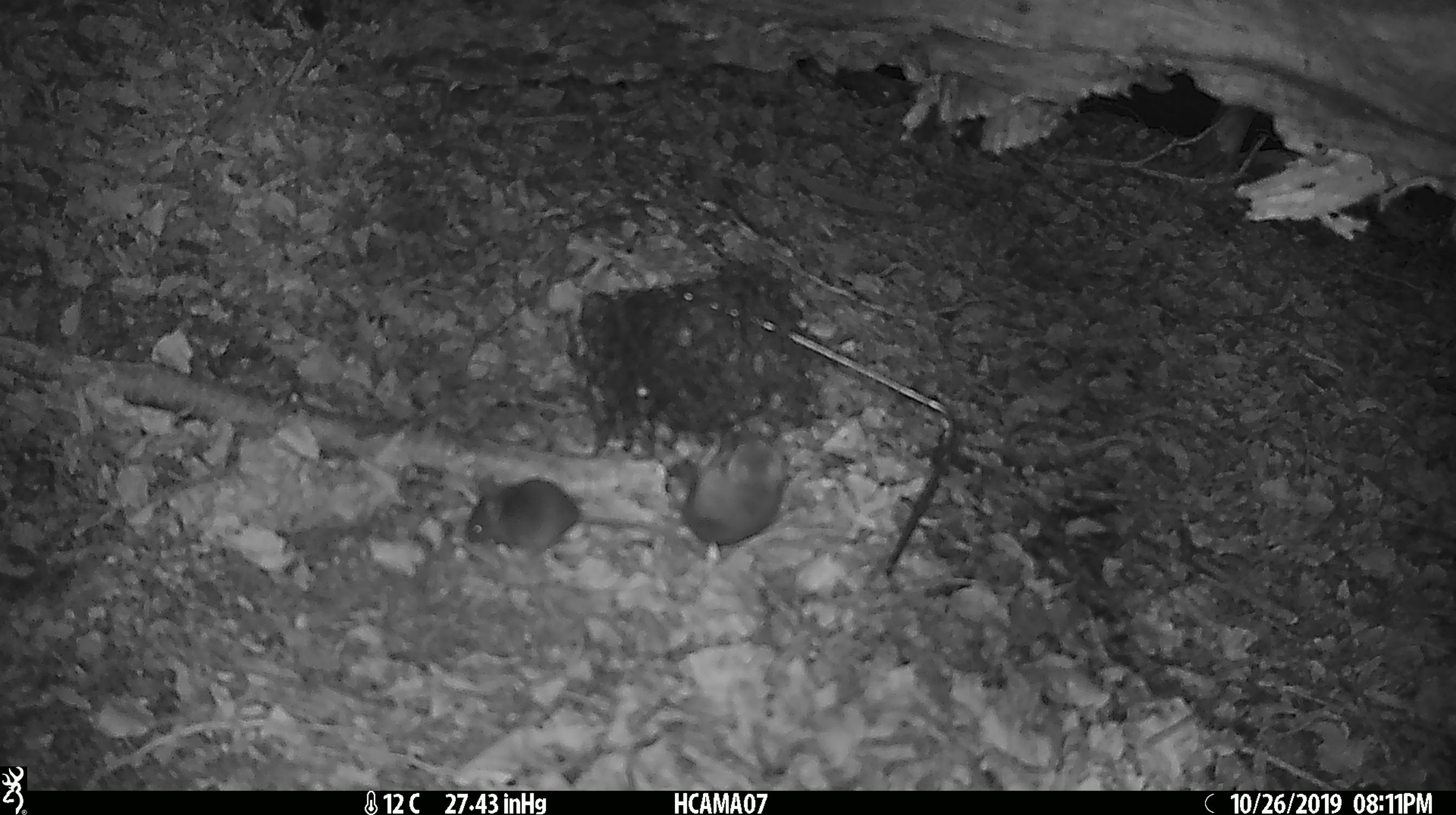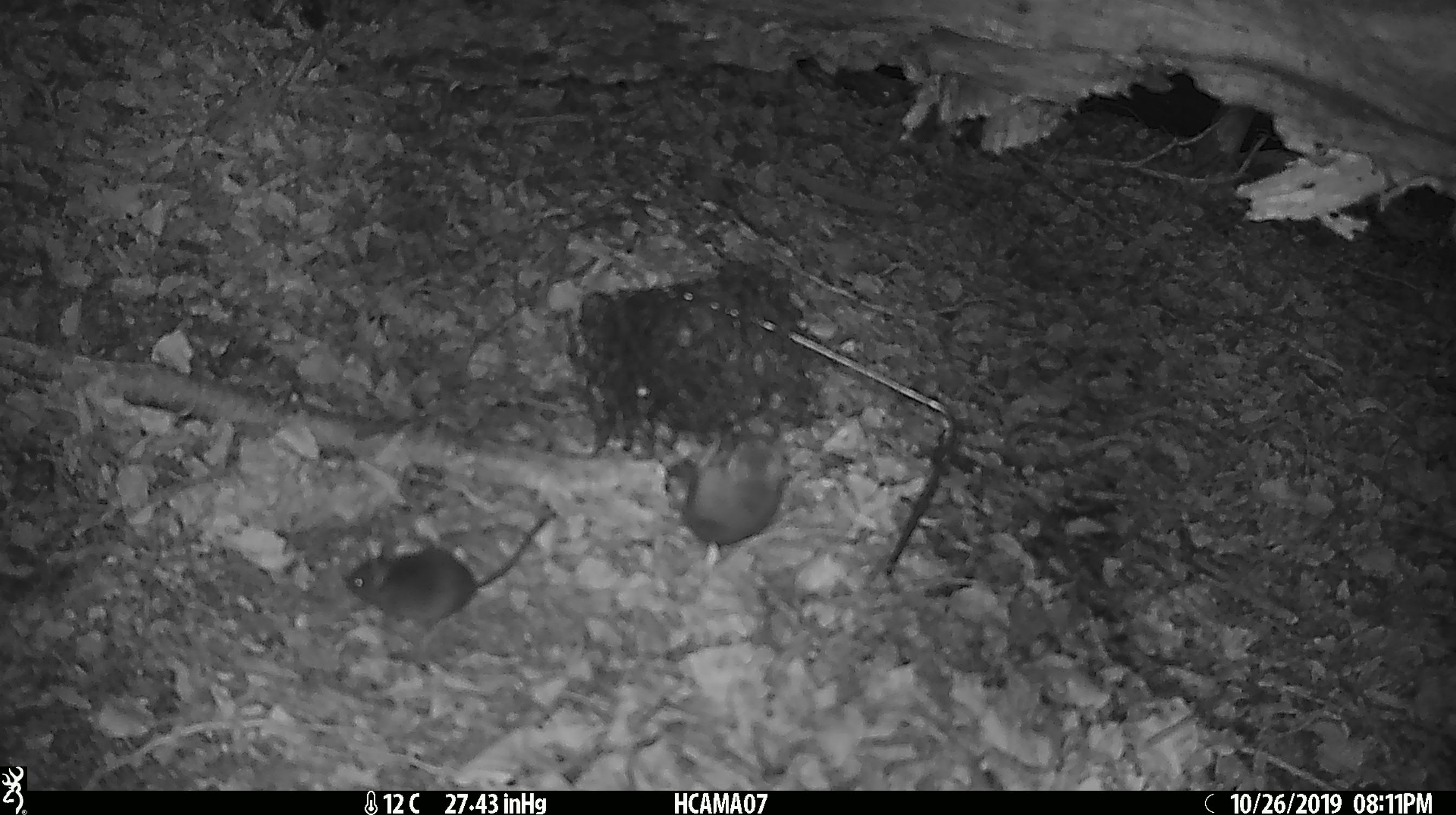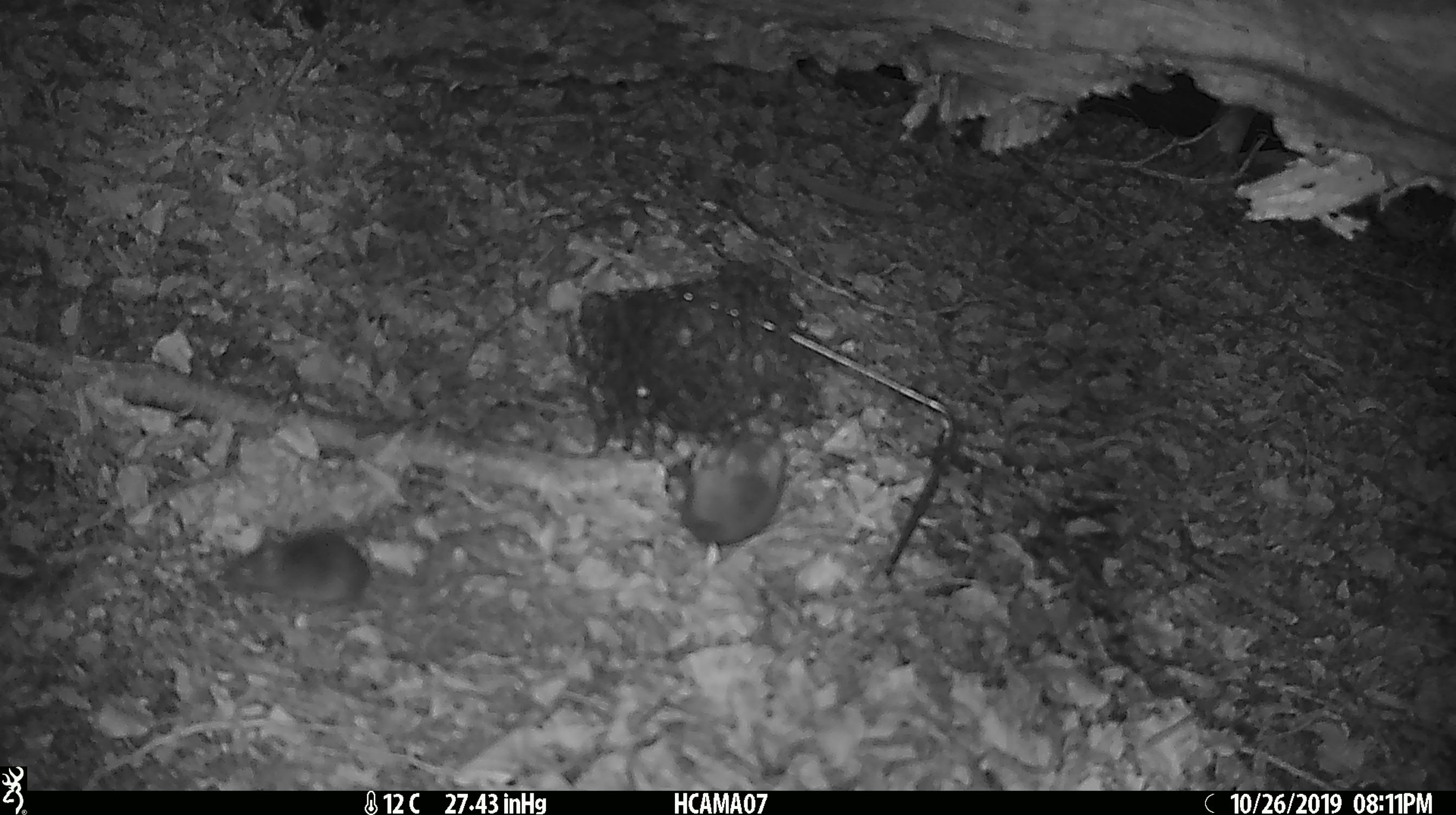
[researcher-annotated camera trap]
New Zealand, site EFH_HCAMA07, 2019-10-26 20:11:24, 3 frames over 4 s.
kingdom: Animalia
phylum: Chordata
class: Mammalia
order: Rodentia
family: Muridae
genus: Mus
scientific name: Mus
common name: mouse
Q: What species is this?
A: Mouse (Mus).